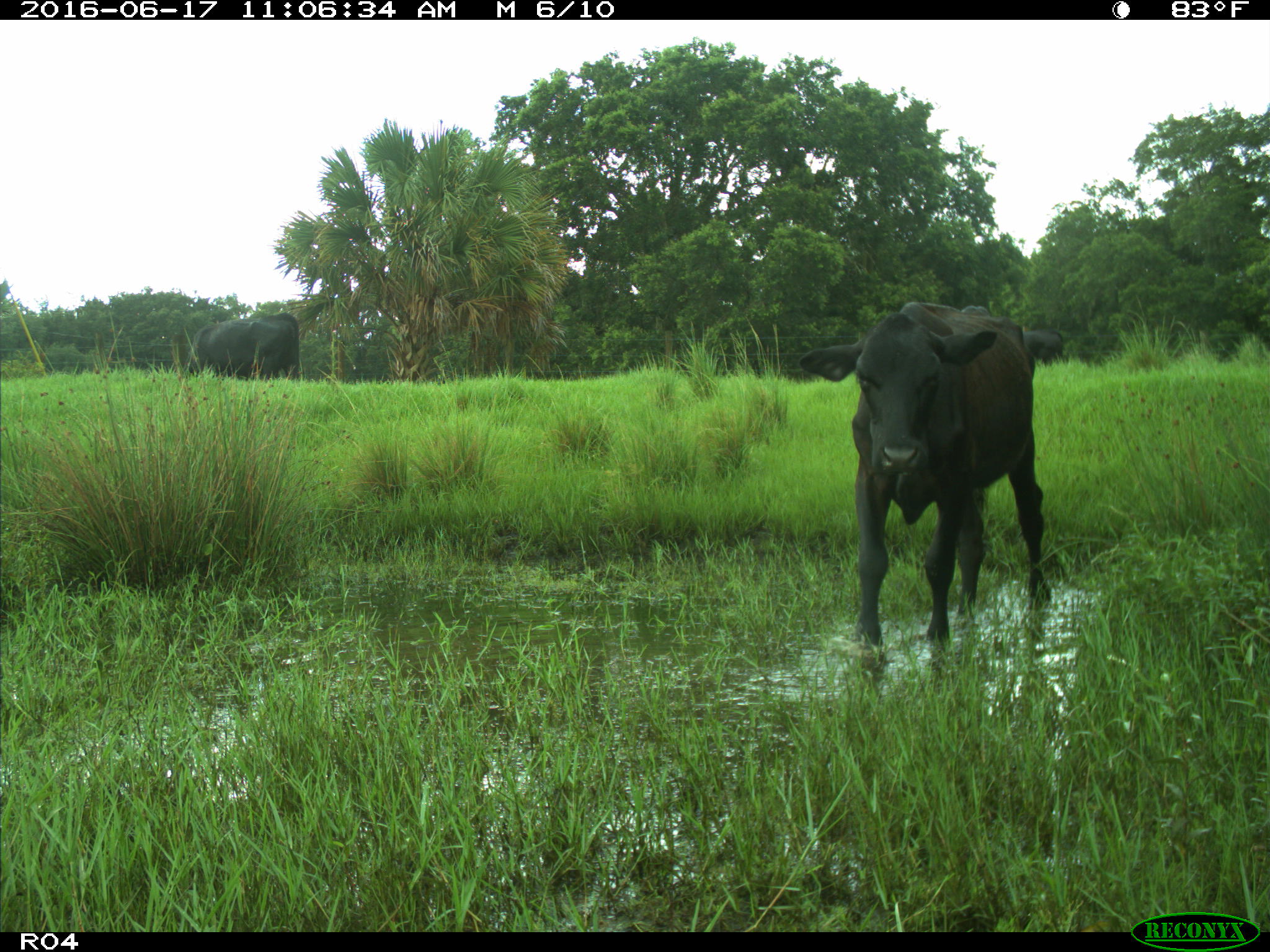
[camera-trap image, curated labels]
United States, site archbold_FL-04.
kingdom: Animalia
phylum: Chordata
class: Mammalia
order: Artiodactyla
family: Bovidae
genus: Bos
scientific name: Bos taurus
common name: domestic cow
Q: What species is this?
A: Bos taurus (domestic cow).